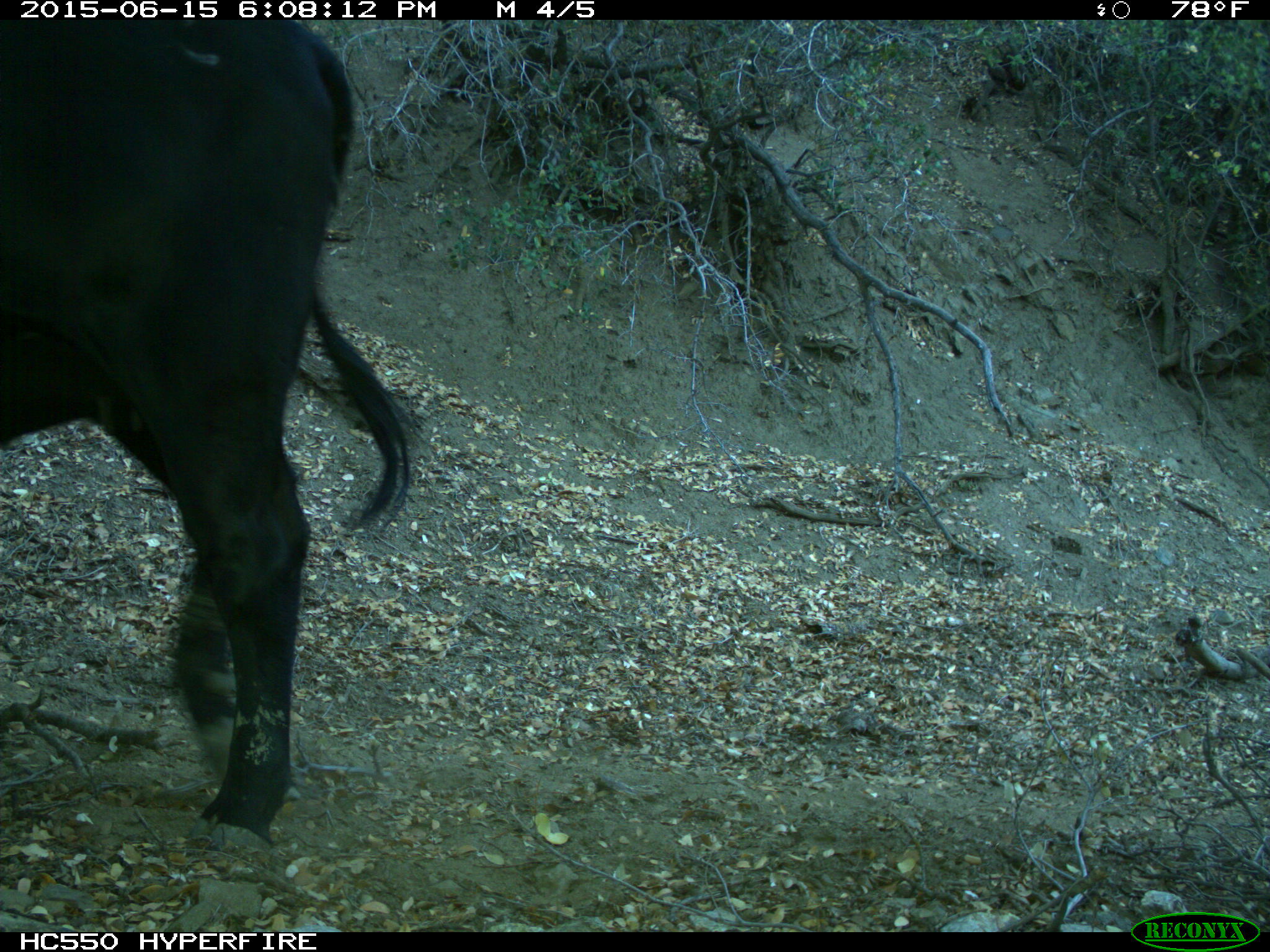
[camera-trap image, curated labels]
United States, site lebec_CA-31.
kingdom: Animalia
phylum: Chordata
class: Mammalia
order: Artiodactyla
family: Bovidae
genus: Bos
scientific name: Bos taurus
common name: domestic cow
Bos taurus (domestic cow).